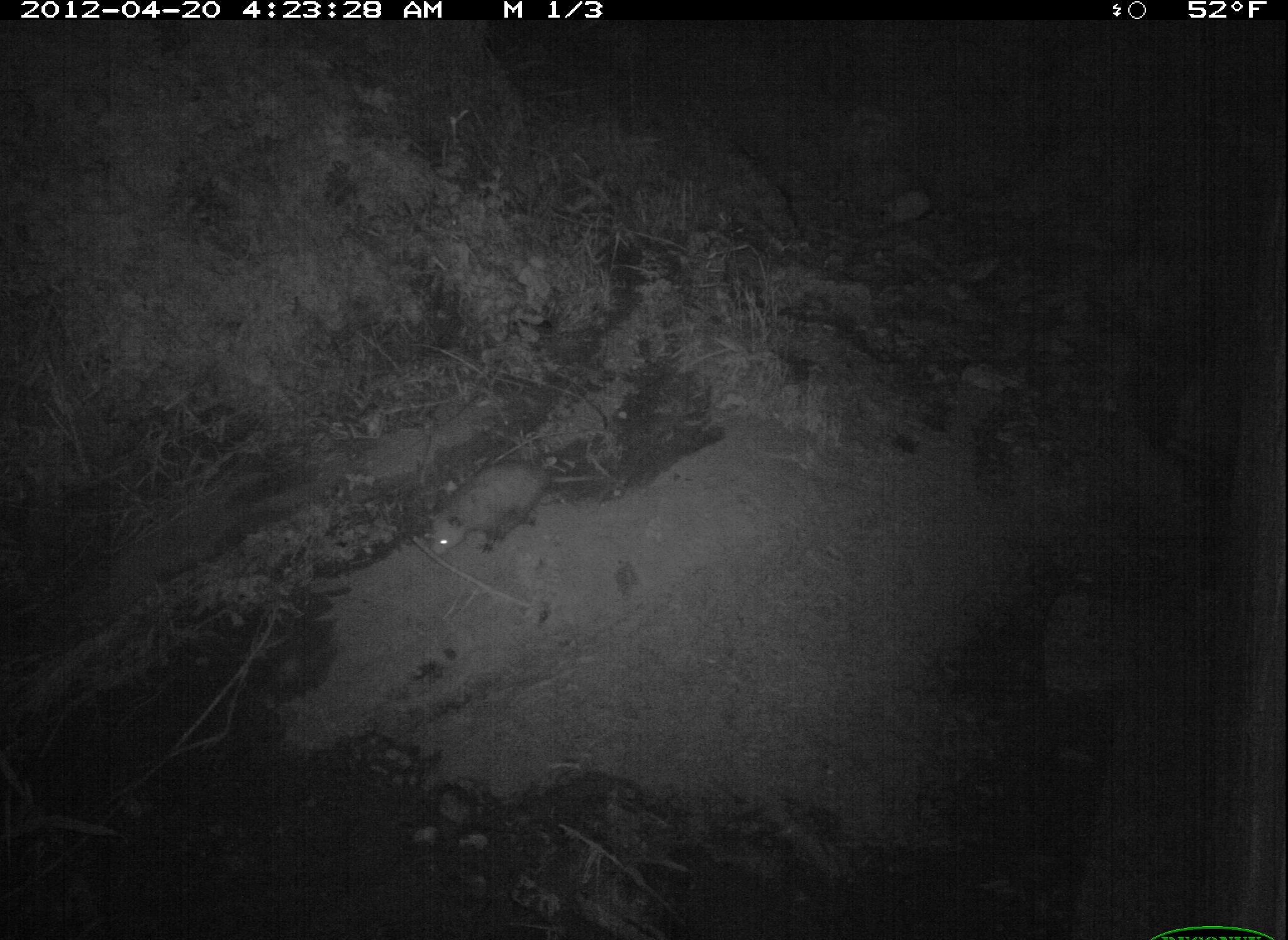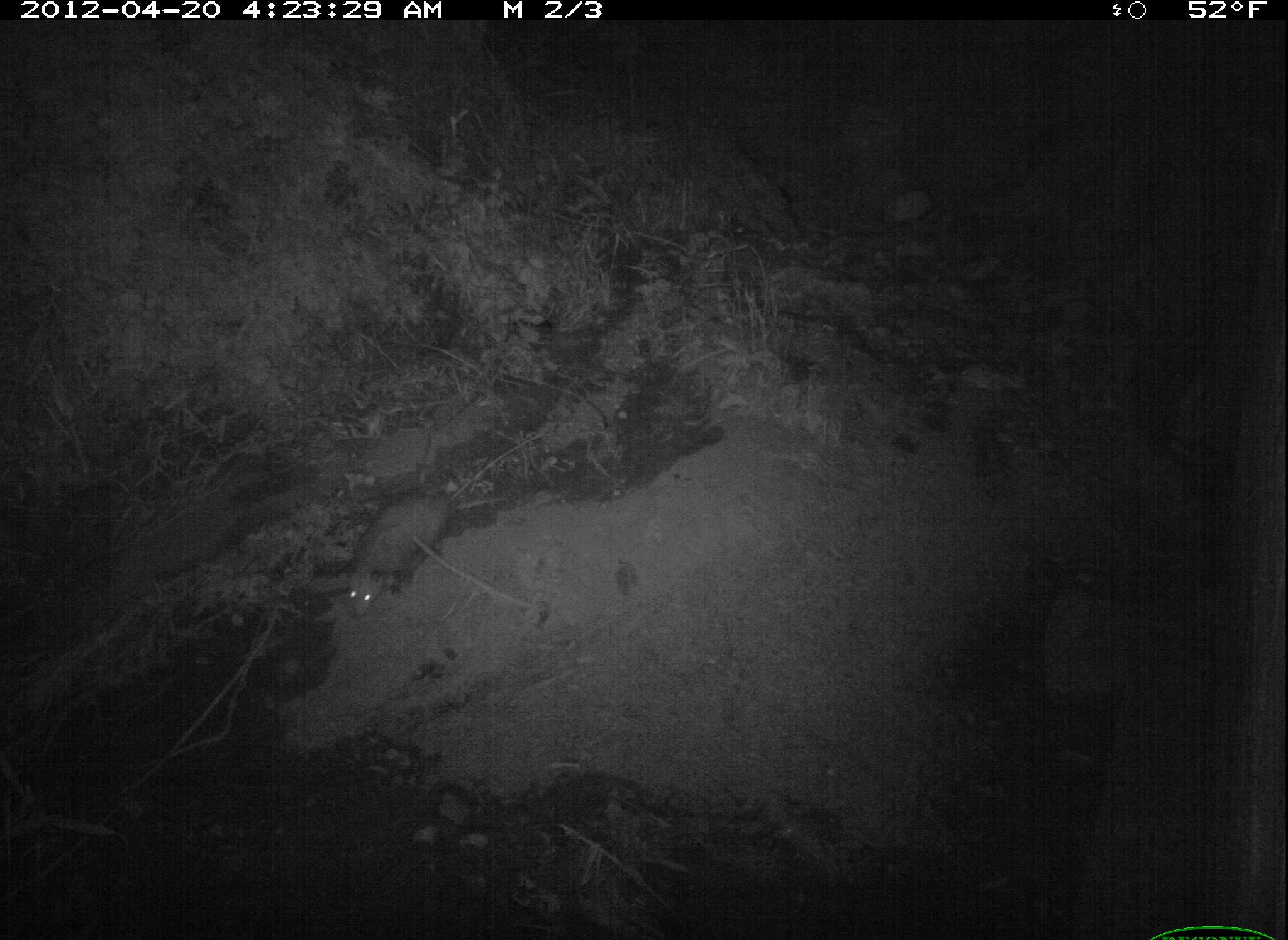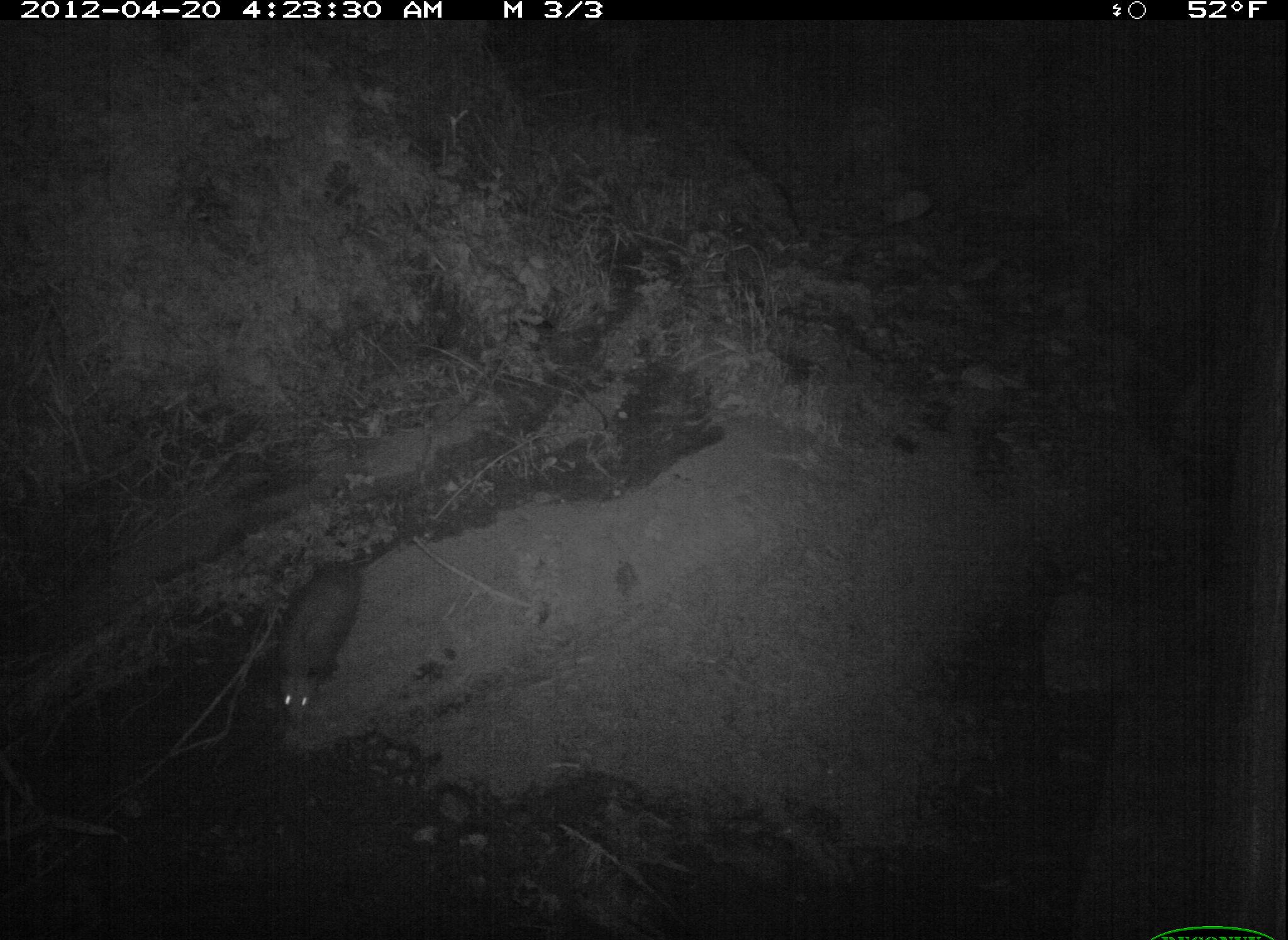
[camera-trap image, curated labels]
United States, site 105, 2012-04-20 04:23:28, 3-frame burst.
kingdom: Animalia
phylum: Chordata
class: Mammalia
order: Didelphimorphia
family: Didelphidae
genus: Didelphis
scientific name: Didelphis virginiana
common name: virginia opossum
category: opossum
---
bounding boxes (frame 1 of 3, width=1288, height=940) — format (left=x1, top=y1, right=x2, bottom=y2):
opossum: (left=422, top=435, right=626, bottom=569)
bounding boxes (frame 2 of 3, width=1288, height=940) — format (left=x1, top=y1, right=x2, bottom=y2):
opossum: (left=316, top=465, right=510, bottom=627)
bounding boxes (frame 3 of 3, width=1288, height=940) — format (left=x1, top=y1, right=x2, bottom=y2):
opossum: (left=274, top=541, right=399, bottom=738)